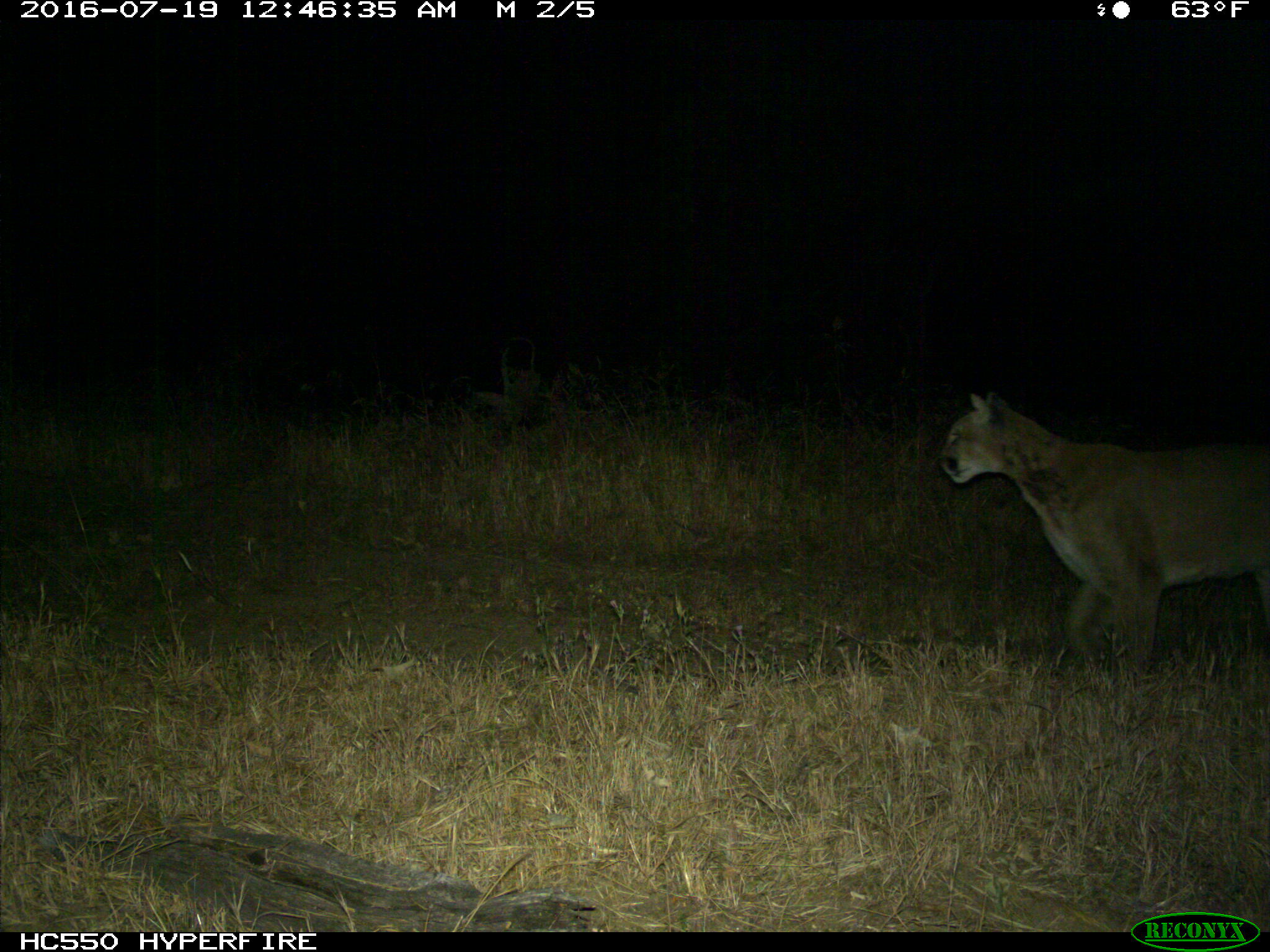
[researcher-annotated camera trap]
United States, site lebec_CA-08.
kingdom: Animalia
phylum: Chordata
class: Mammalia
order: Carnivora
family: Felidae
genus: Puma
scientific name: Puma concolor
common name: mountain lion